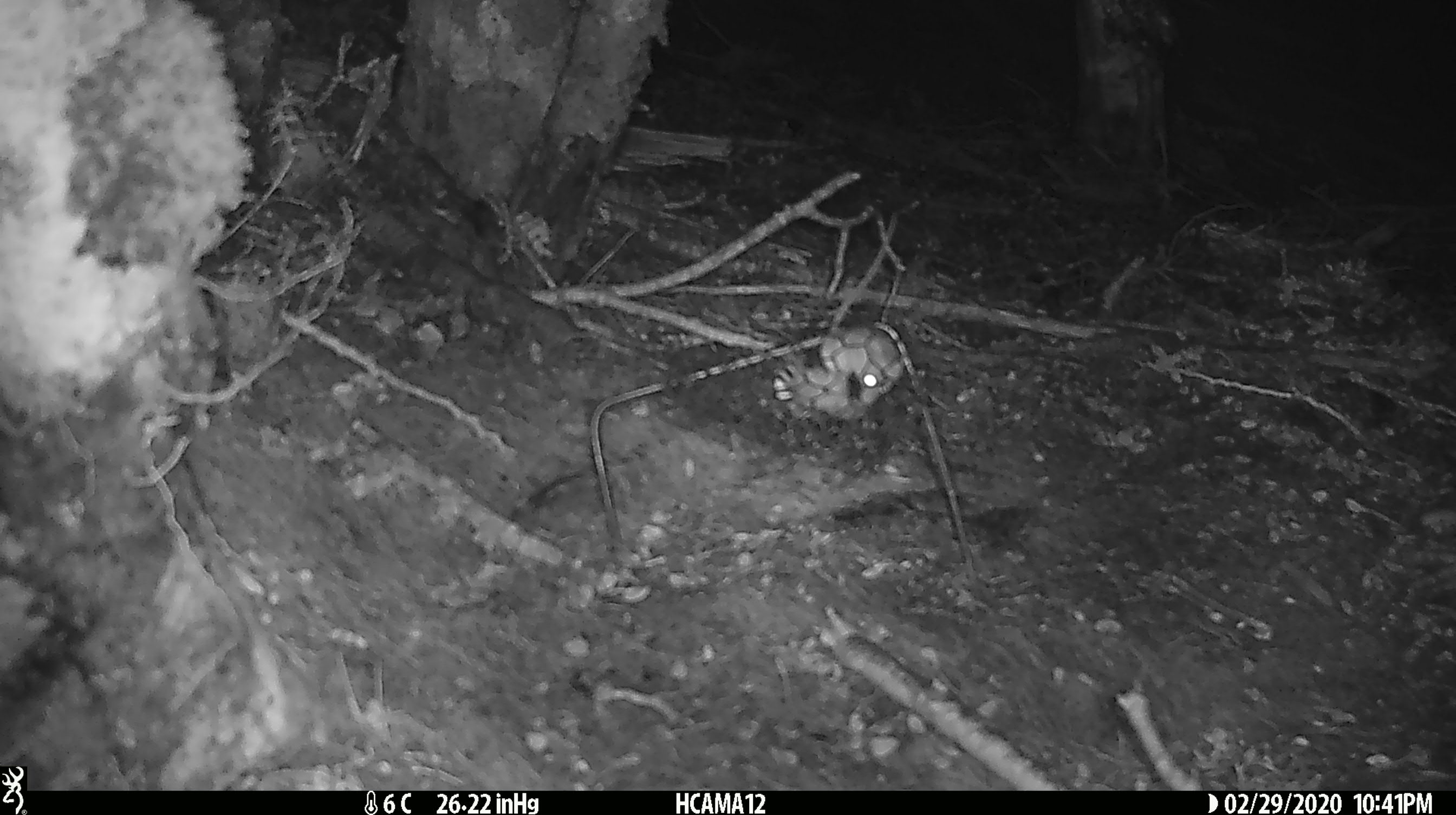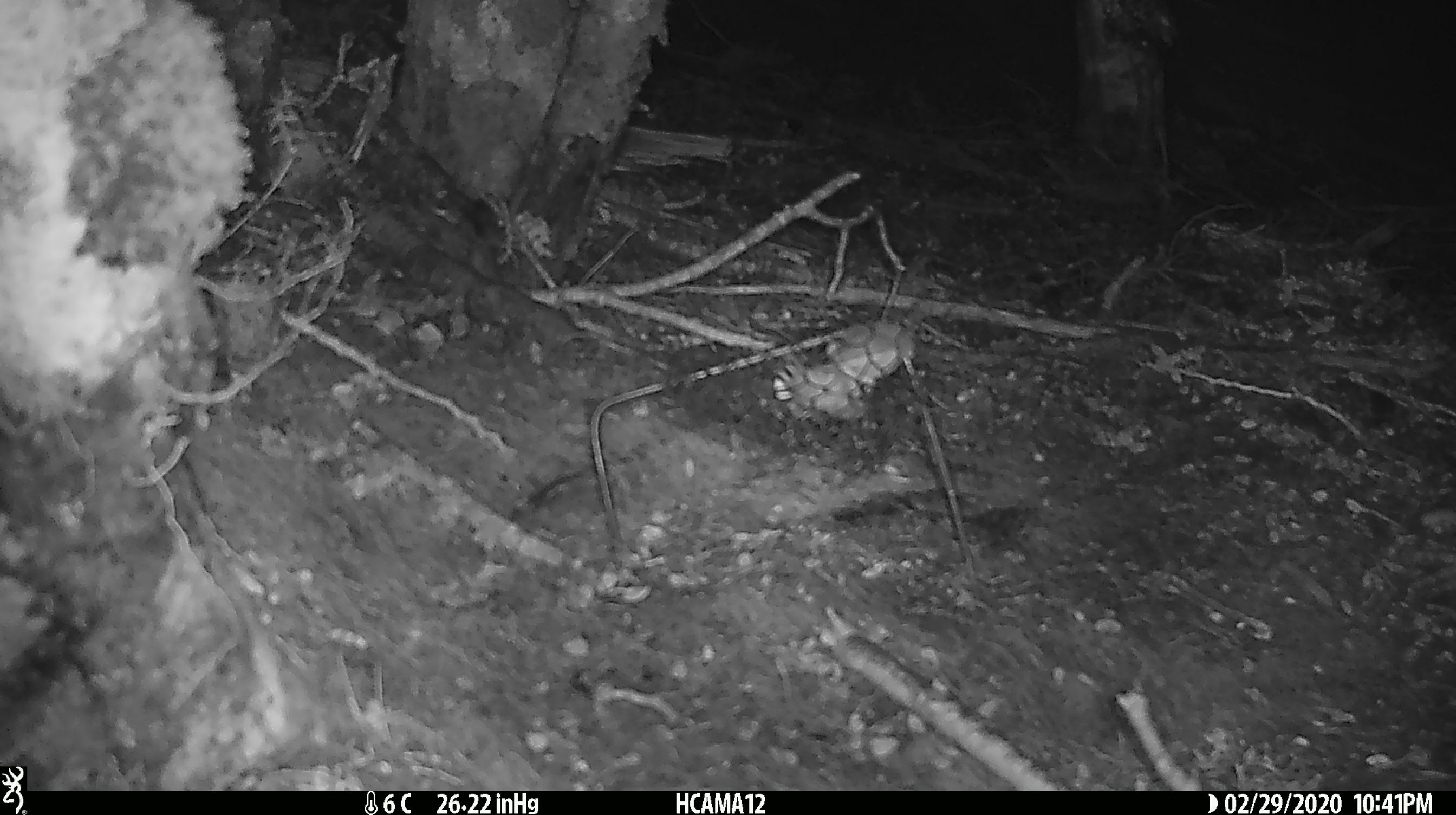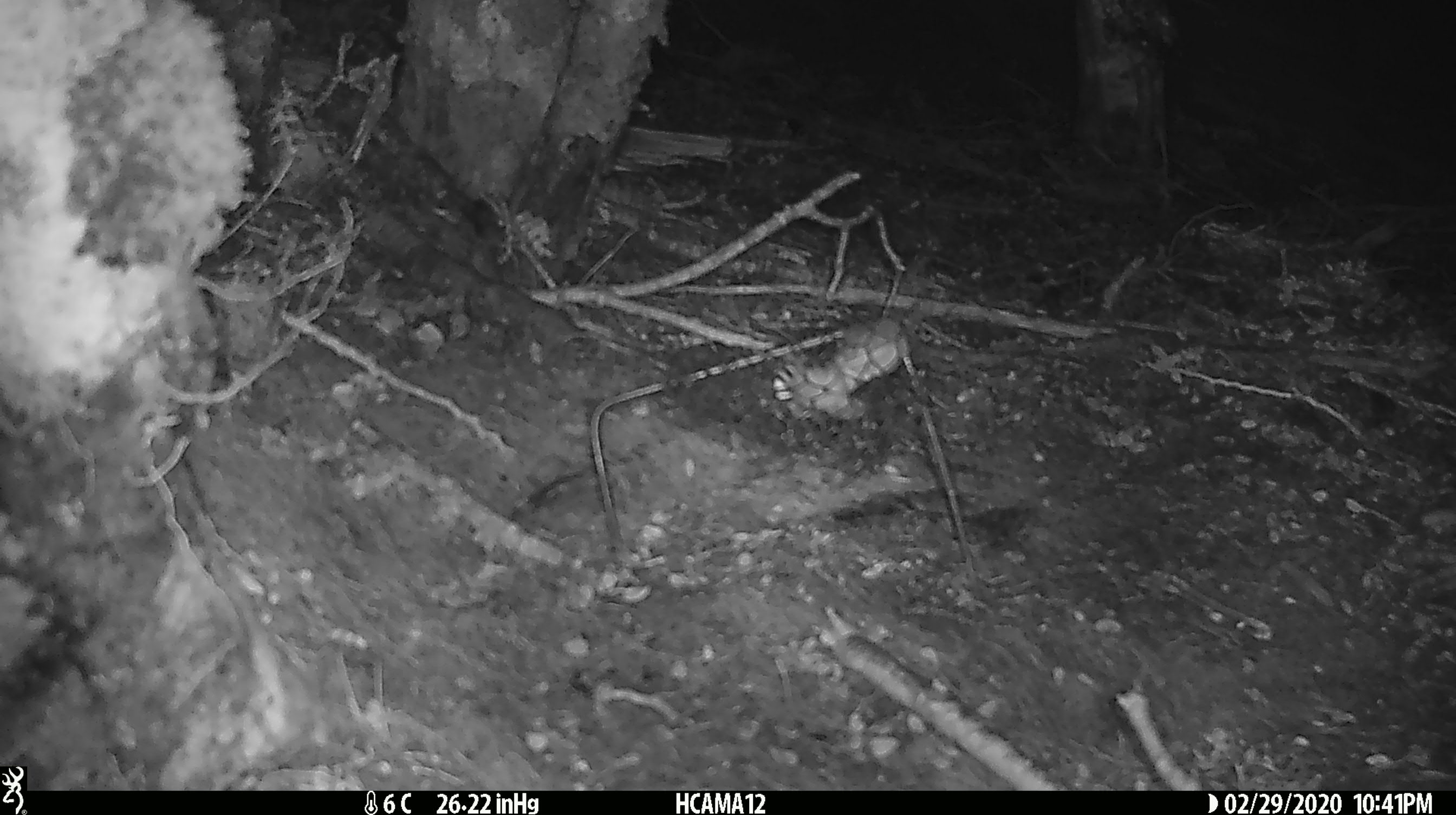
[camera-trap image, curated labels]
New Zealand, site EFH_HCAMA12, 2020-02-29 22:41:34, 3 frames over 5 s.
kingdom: Animalia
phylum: Chordata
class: Mammalia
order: Rodentia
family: Muridae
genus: Mus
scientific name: Mus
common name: mouse